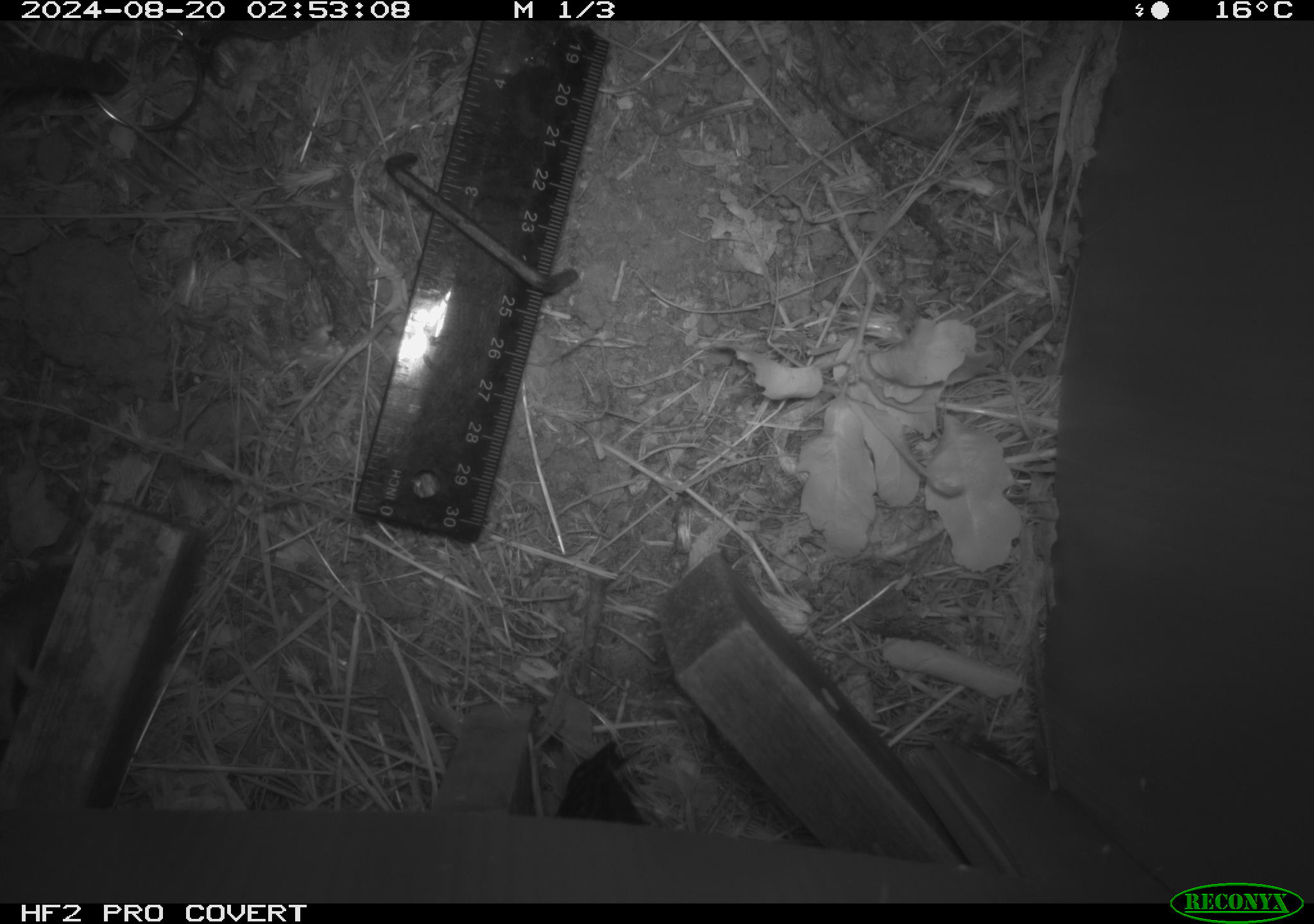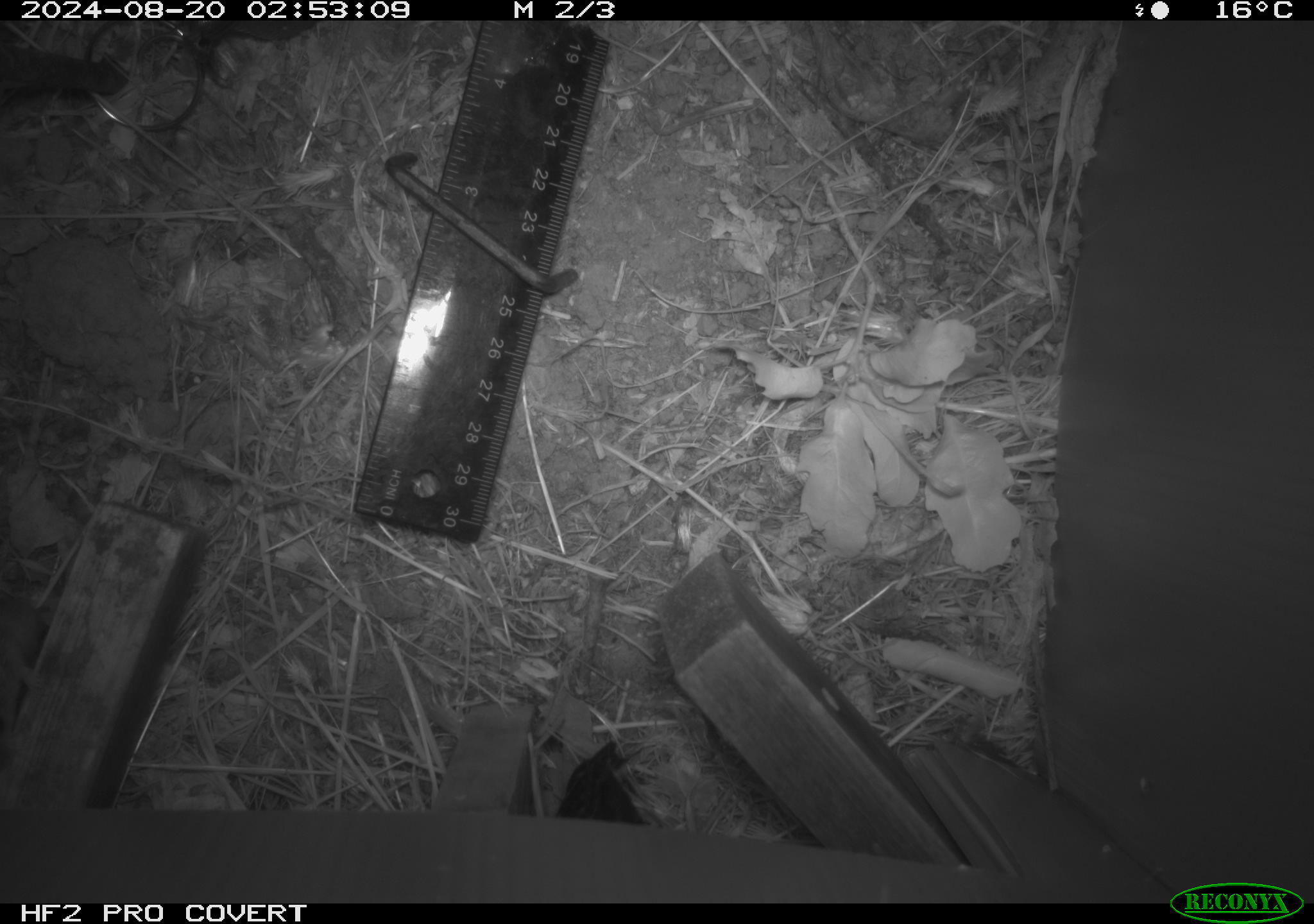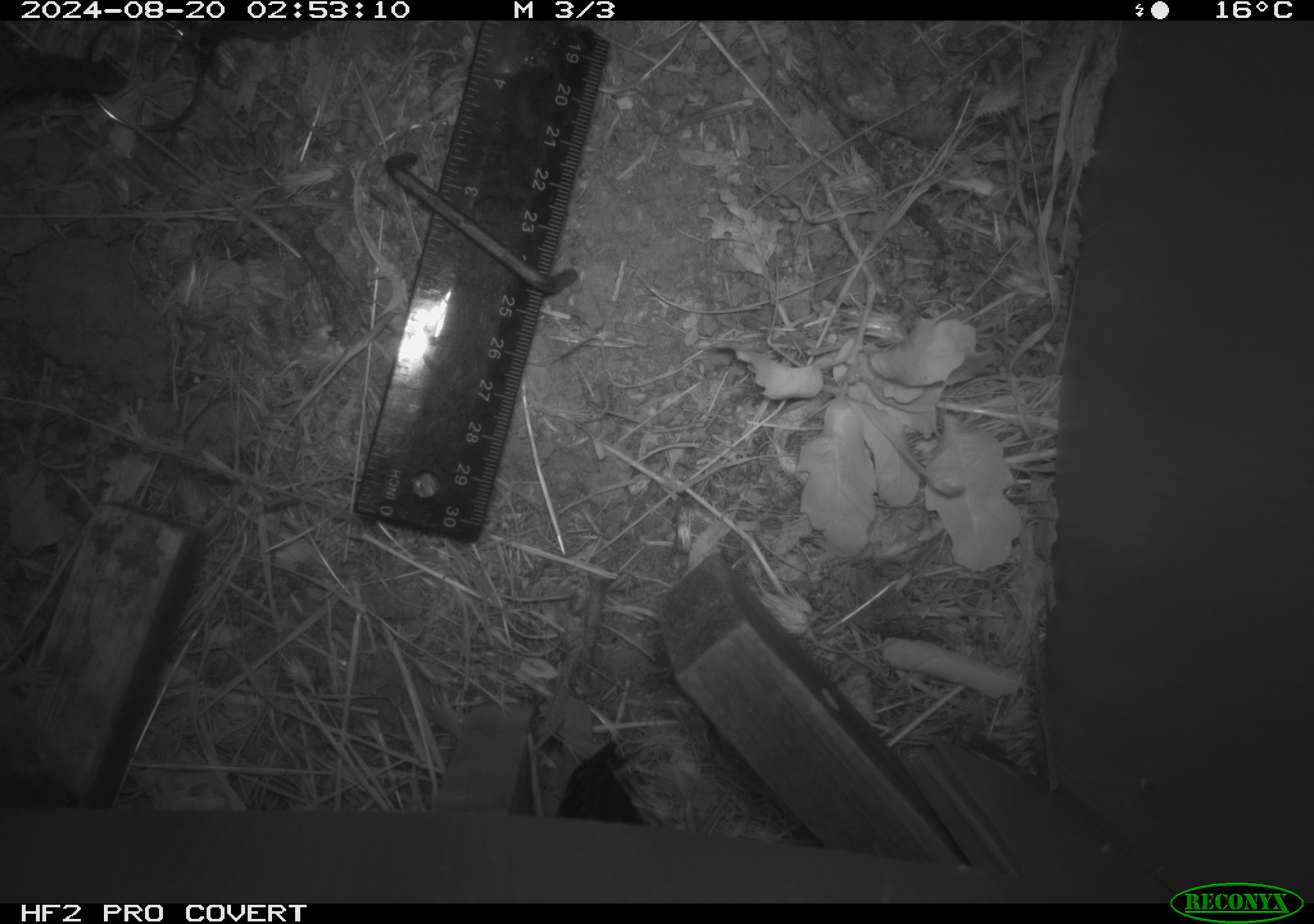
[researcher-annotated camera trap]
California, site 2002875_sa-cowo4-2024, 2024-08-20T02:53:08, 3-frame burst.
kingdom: Animalia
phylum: Chordata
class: Mammalia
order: Rodentia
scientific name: Rodentia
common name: mouse species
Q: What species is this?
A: Mouse species (Rodentia).